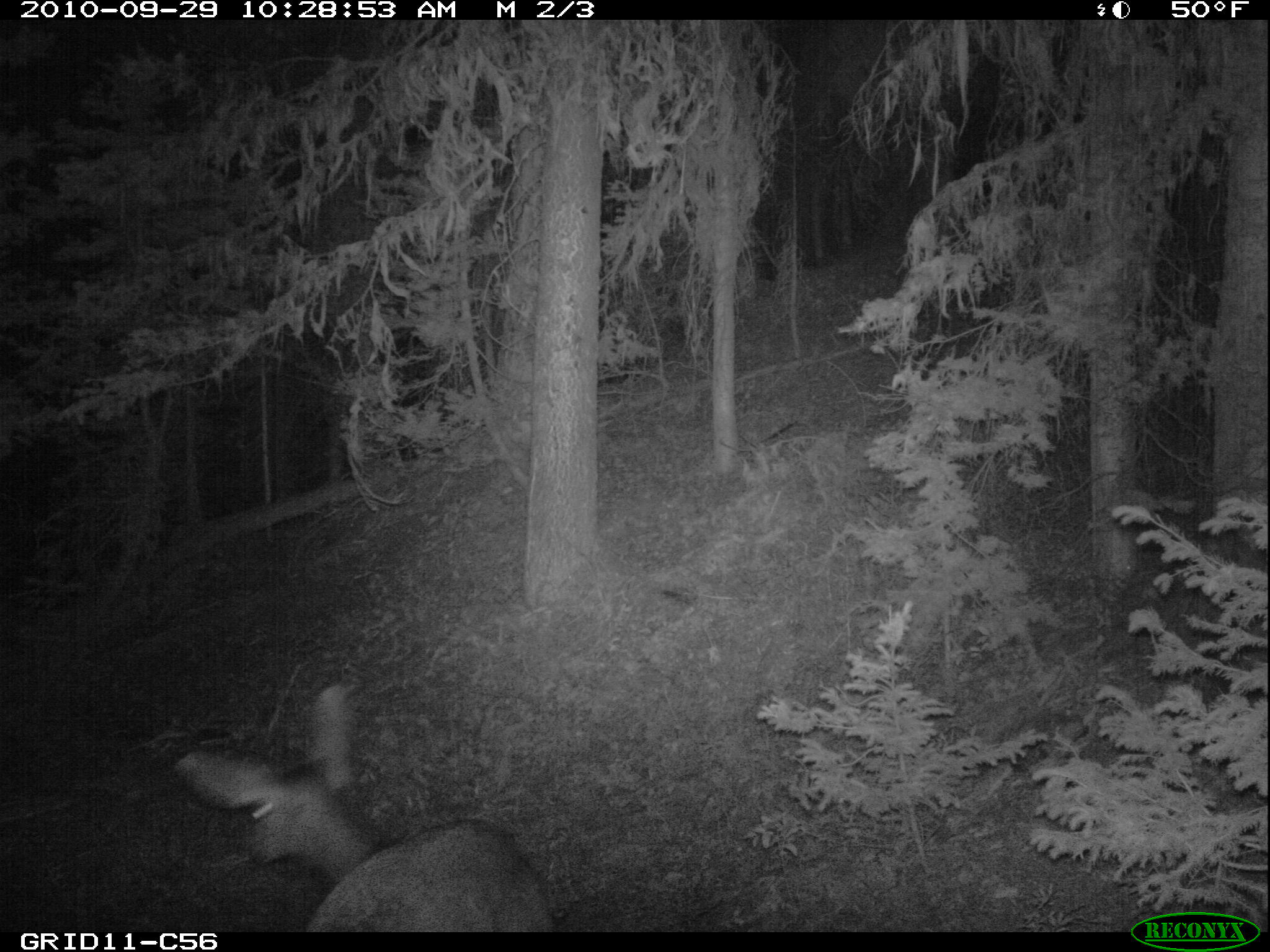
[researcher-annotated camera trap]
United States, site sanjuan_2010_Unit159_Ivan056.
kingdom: Animalia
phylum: Chordata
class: Mammalia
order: Artiodactyla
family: Cervidae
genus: Odocoileus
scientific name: Odocoileus hemionus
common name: mule deer